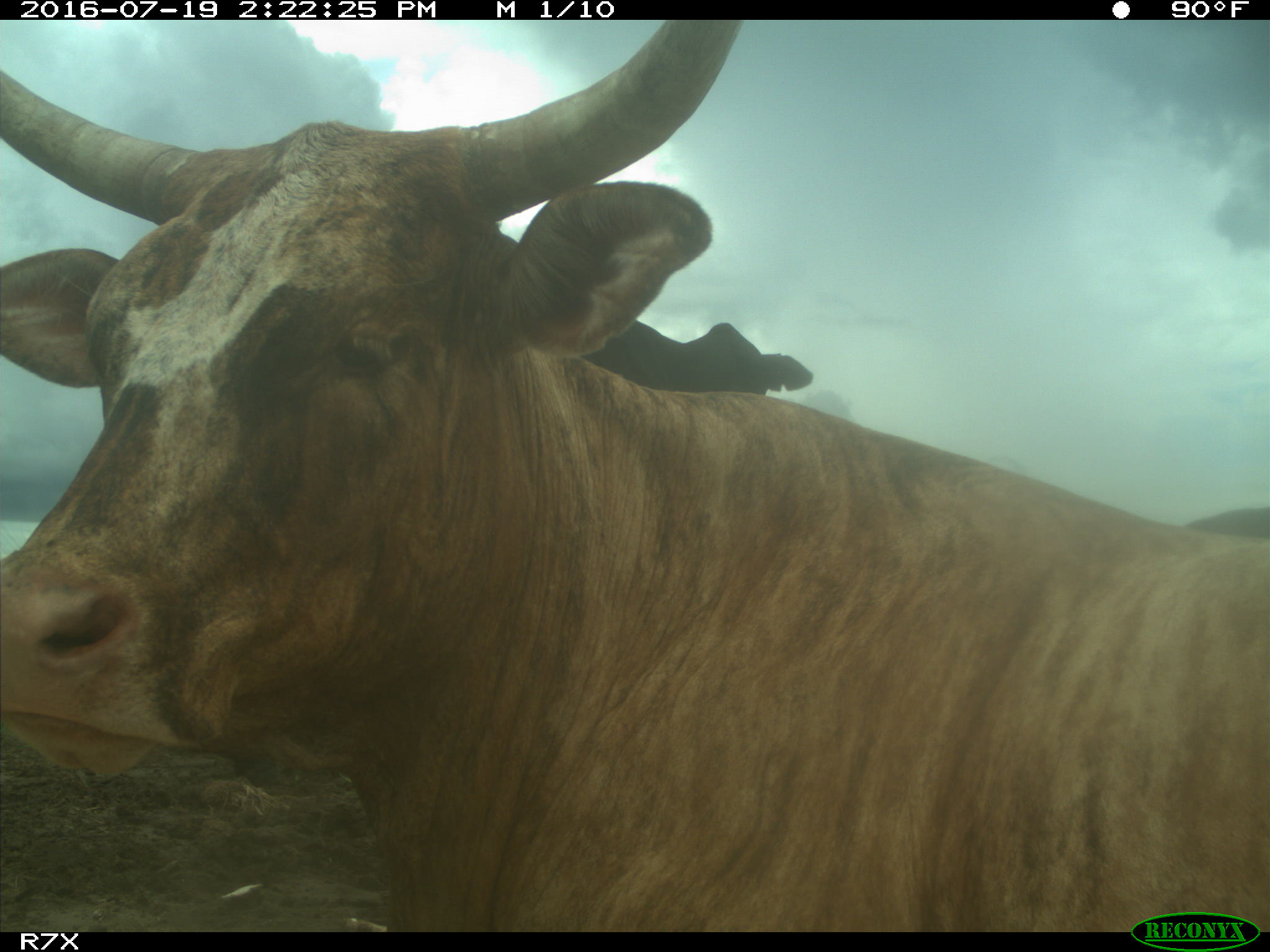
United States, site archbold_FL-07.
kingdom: Animalia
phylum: Chordata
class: Mammalia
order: Artiodactyla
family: Bovidae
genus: Bos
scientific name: Bos taurus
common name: domestic cow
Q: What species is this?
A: Bos taurus (domestic cow).